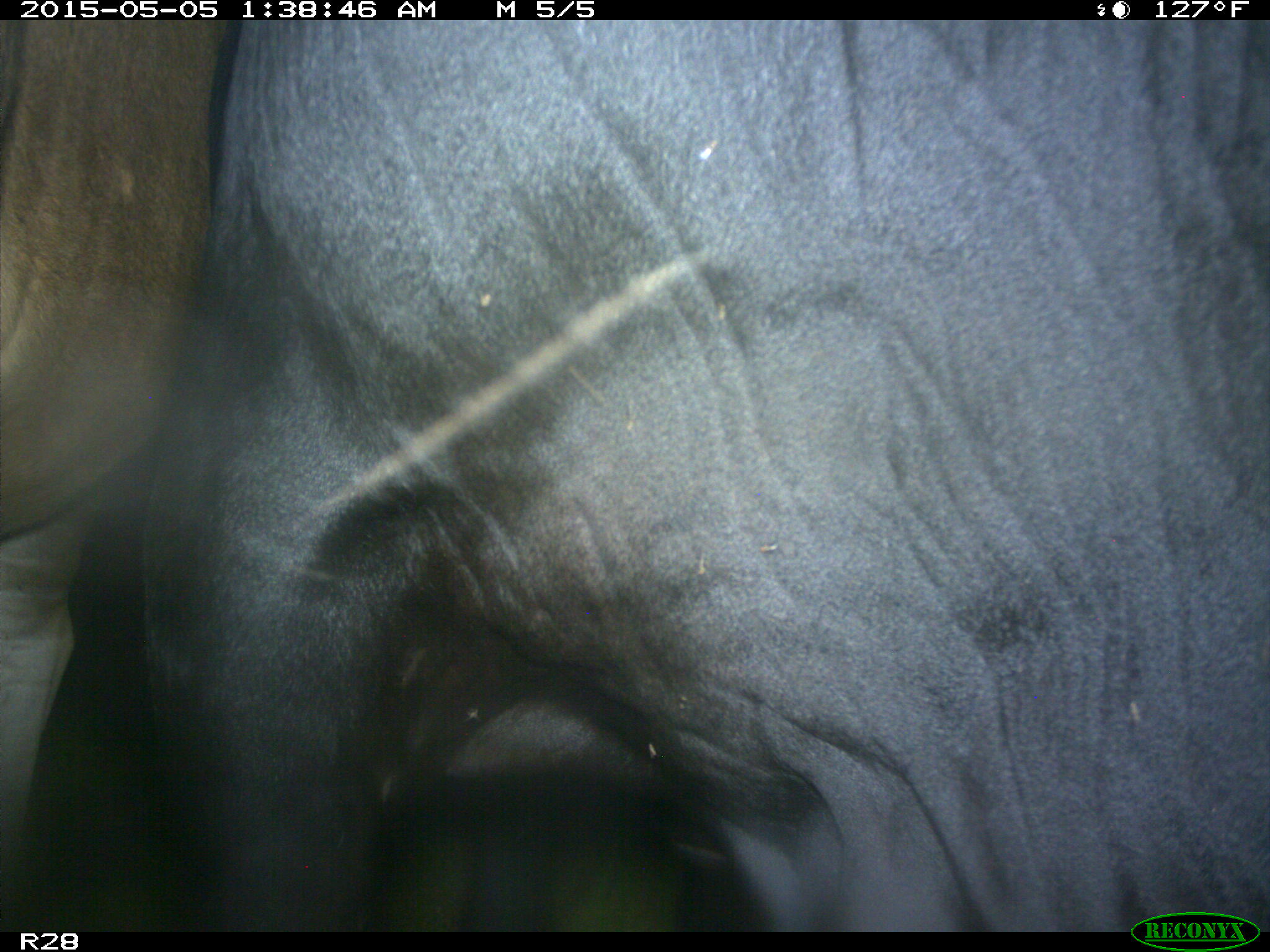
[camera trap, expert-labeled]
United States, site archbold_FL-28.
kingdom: Animalia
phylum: Chordata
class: Mammalia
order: Artiodactyla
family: Bovidae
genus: Bos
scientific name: Bos taurus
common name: domestic cow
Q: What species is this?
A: Bos taurus (domestic cow).